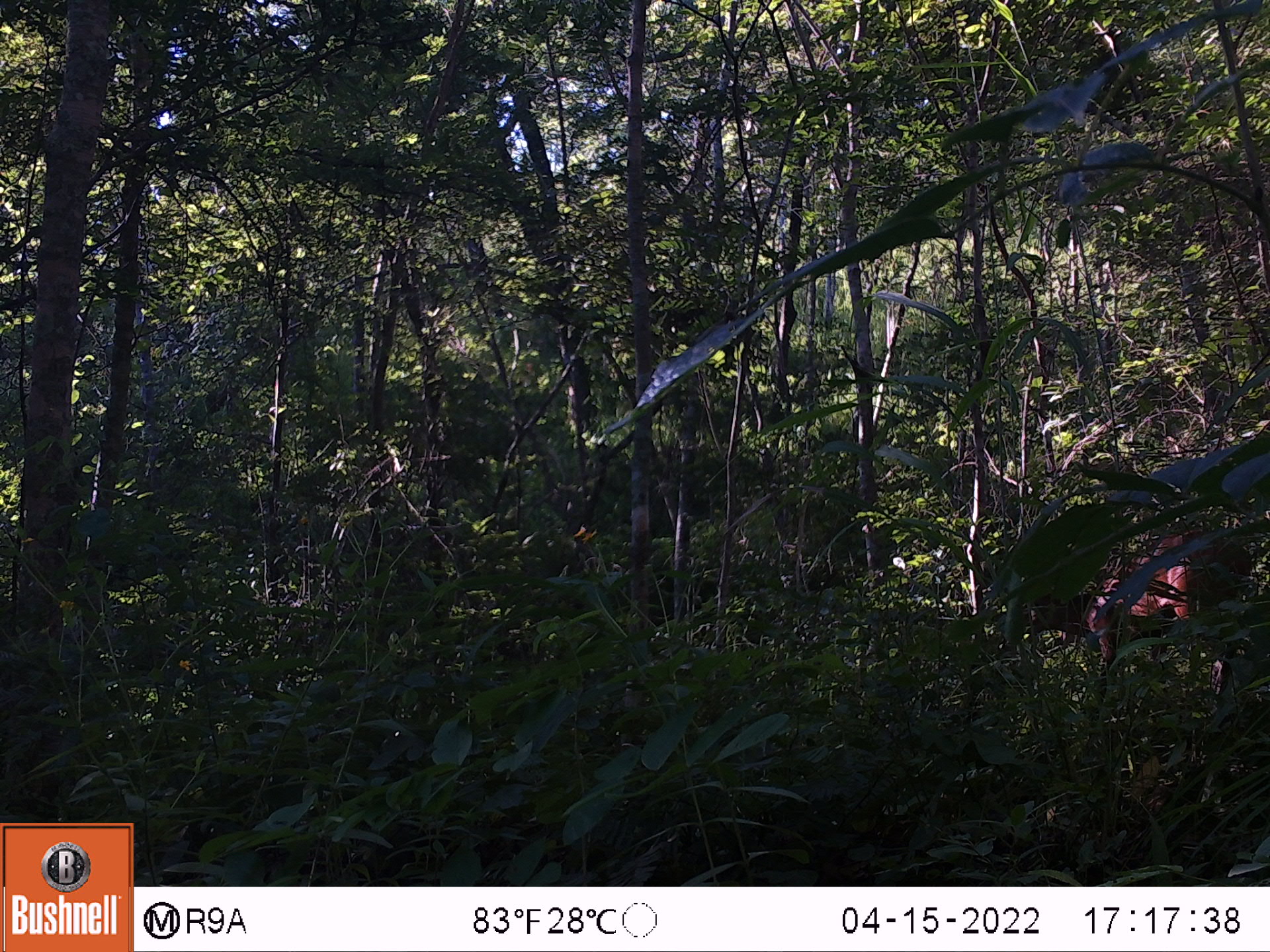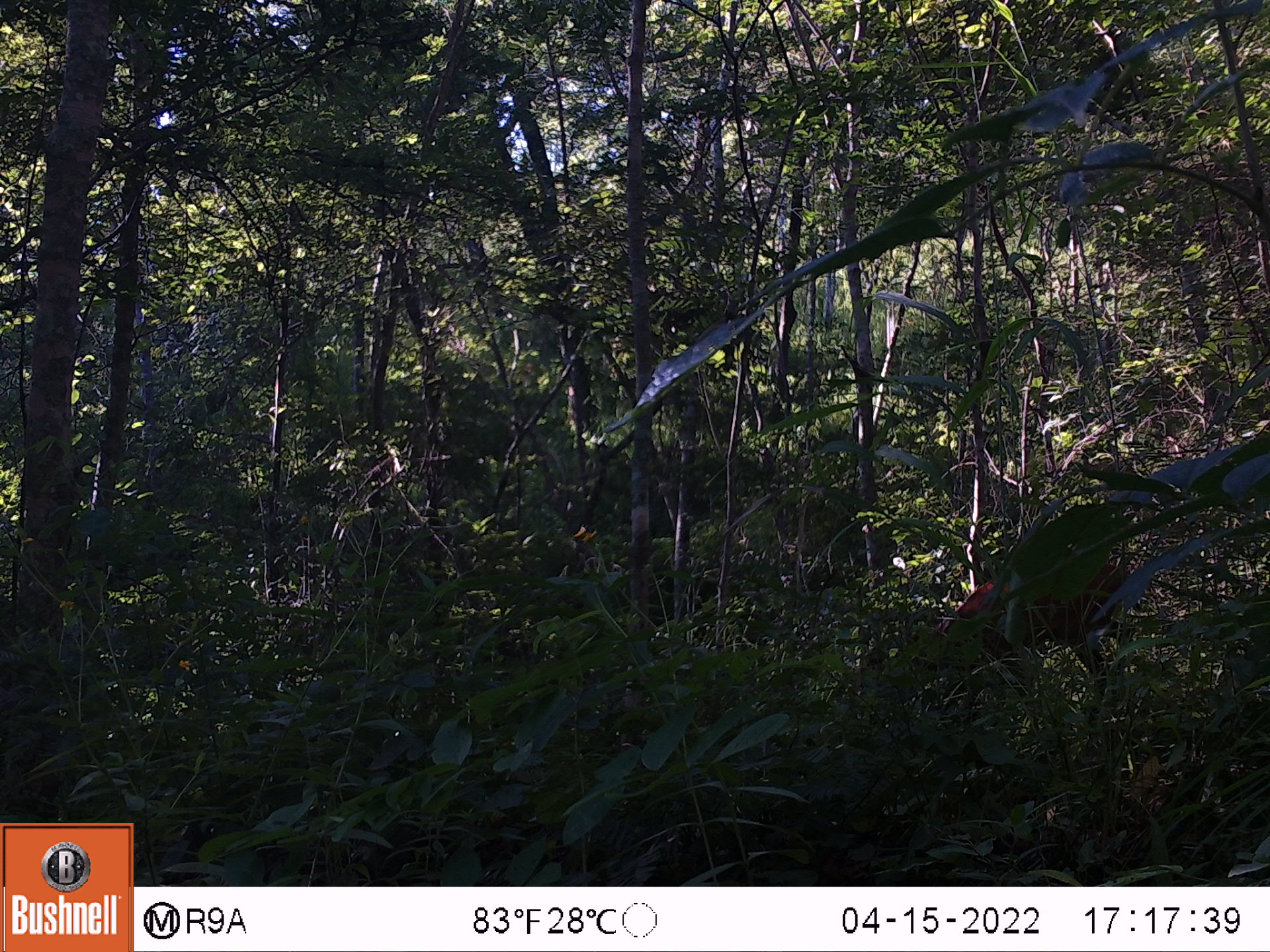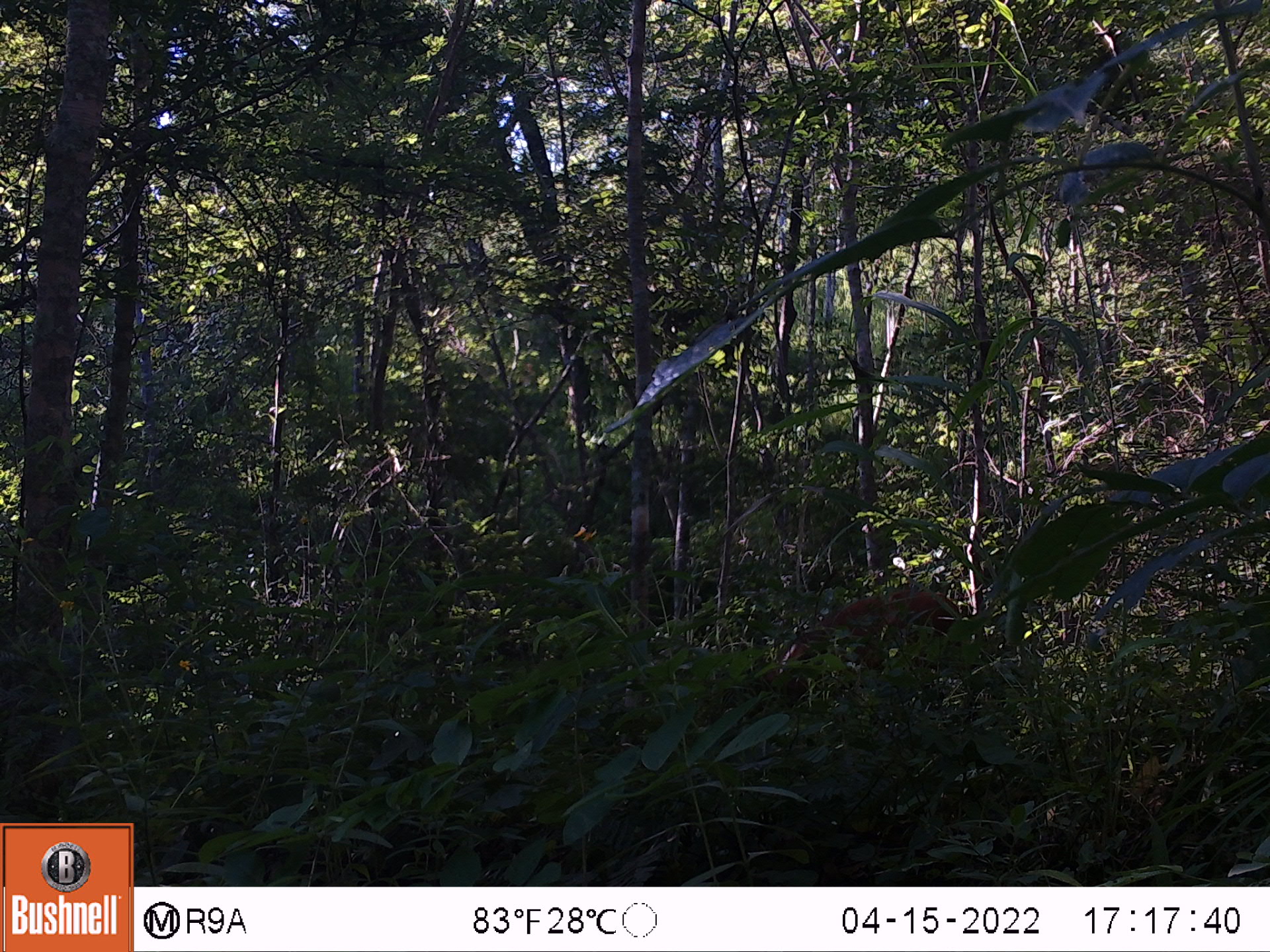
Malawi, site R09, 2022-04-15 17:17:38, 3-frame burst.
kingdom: Animalia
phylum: Chordata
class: Mammalia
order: Artiodactyla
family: Bovidae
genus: Cephalophorus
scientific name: Cephalophorus natalensis natalensis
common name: red duiker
Red duiker (Cephalophorus natalensis natalensis), count 1.